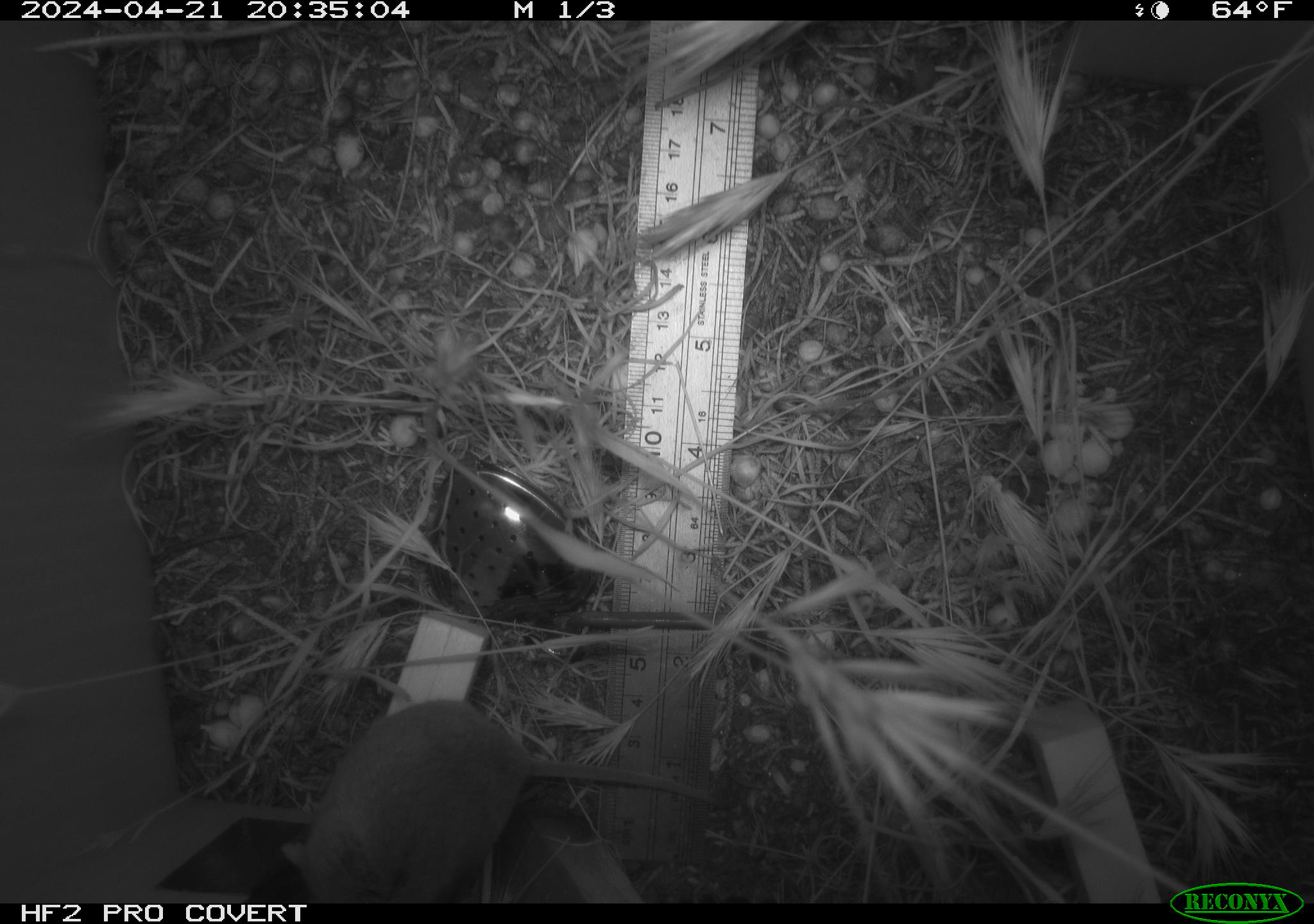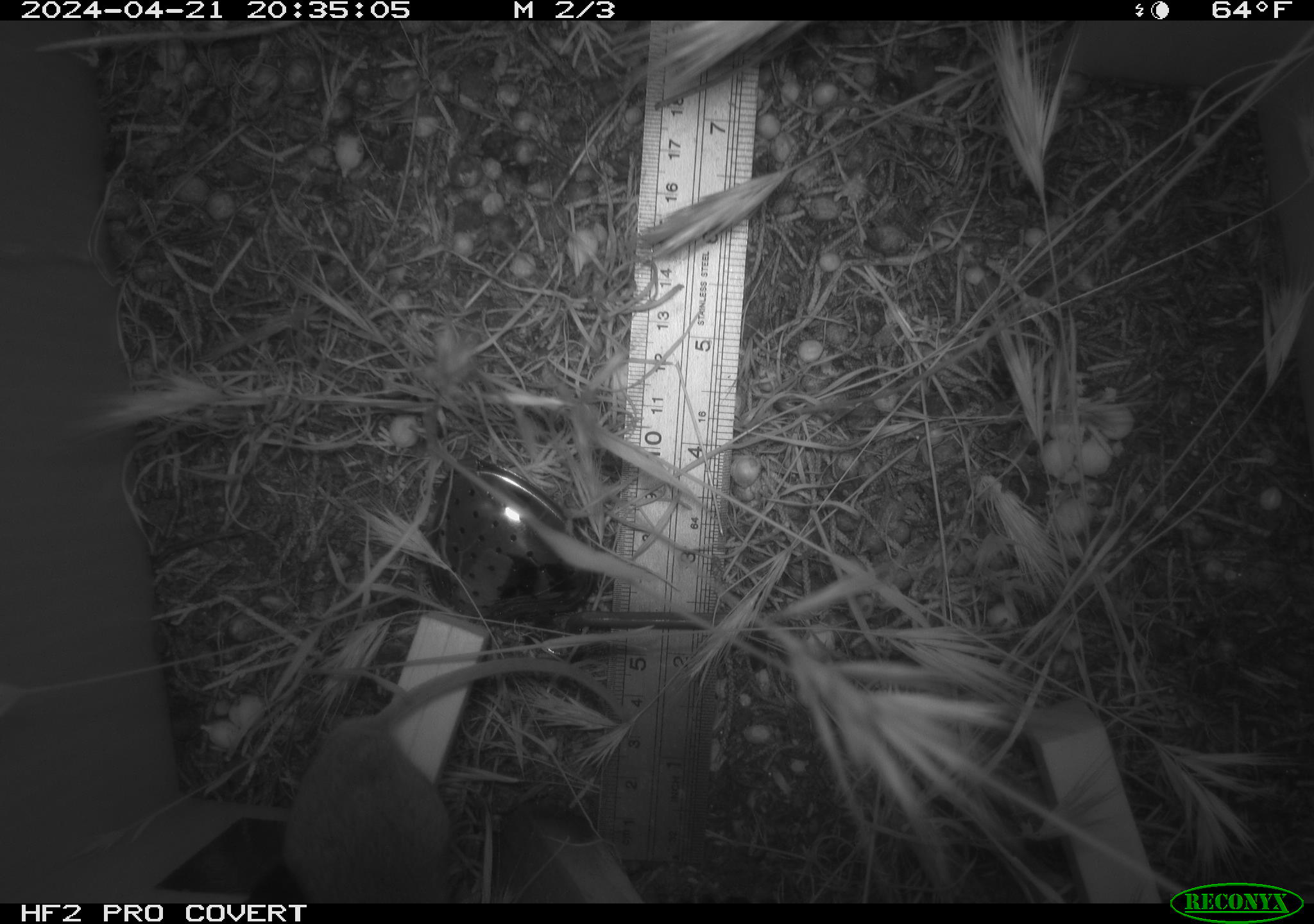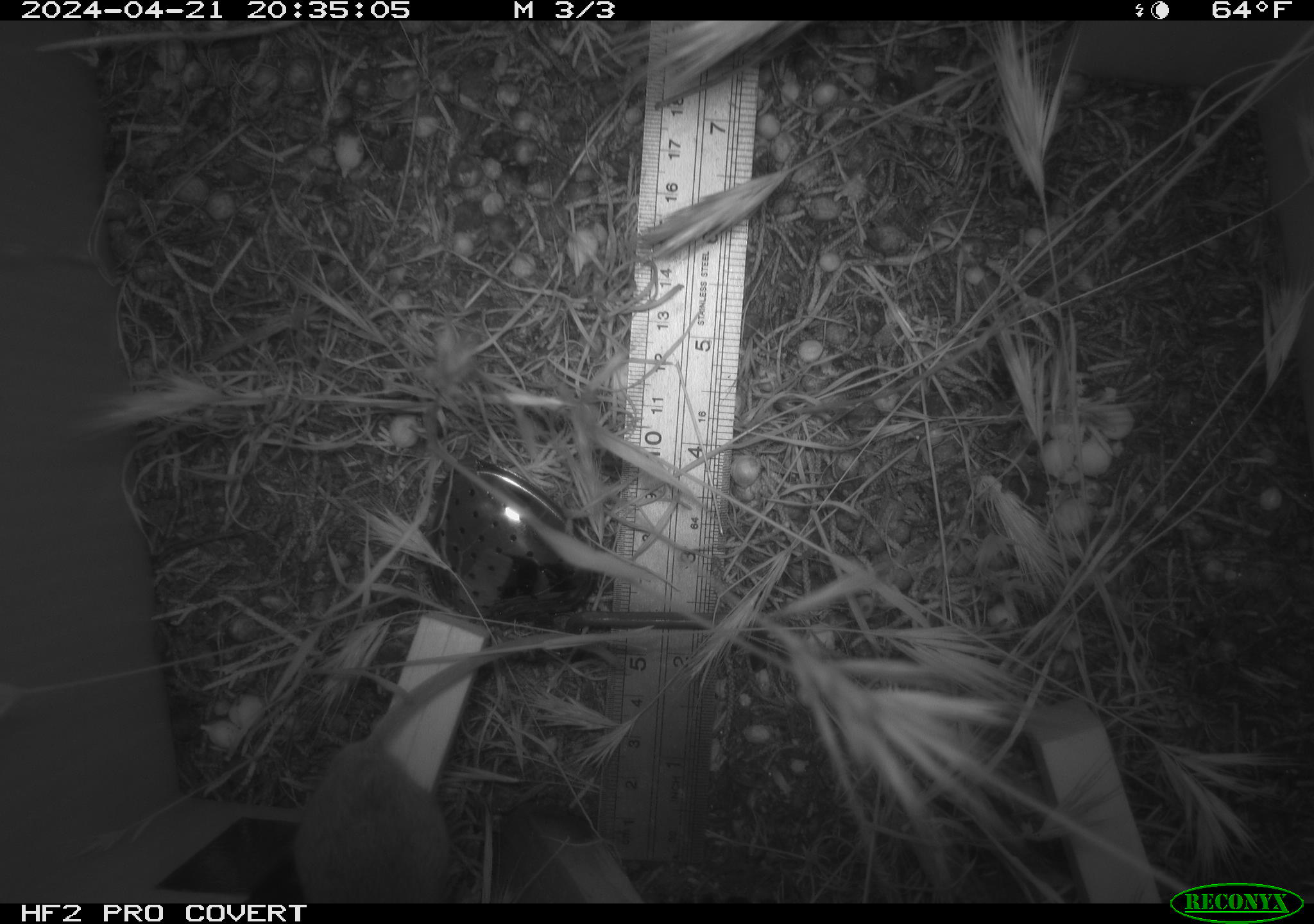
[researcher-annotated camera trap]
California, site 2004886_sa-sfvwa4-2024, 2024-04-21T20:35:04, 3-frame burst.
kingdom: Animalia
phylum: Chordata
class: Mammalia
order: Rodentia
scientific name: Rodentia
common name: mouse species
Mouse species (Rodentia).